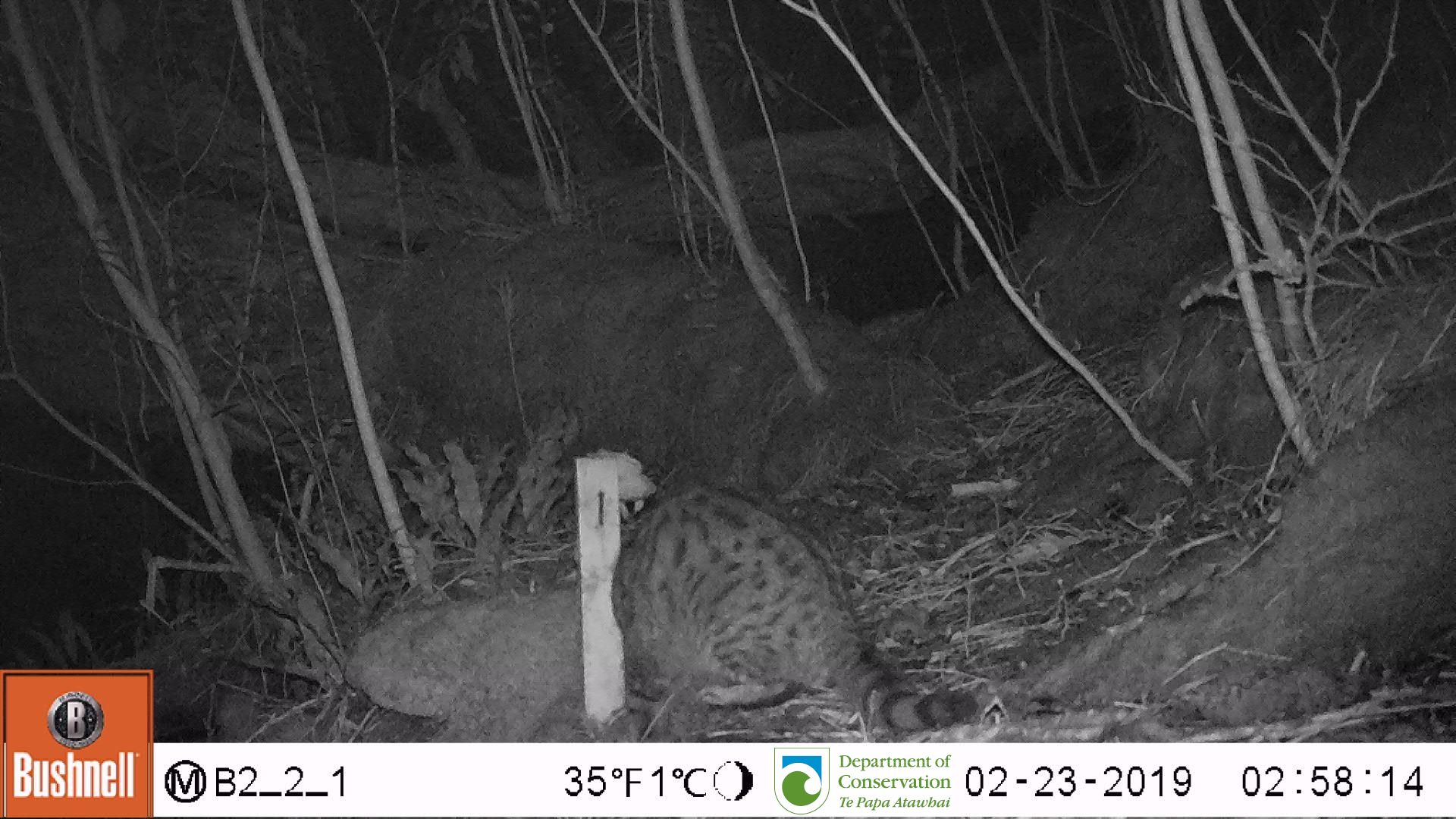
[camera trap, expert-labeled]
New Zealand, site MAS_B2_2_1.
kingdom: Animalia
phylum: Chordata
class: Mammalia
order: Carnivora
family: Felidae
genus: Felis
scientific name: Felis catus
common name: domestic cat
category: cat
Cat (domestic cat) (Felis catus).